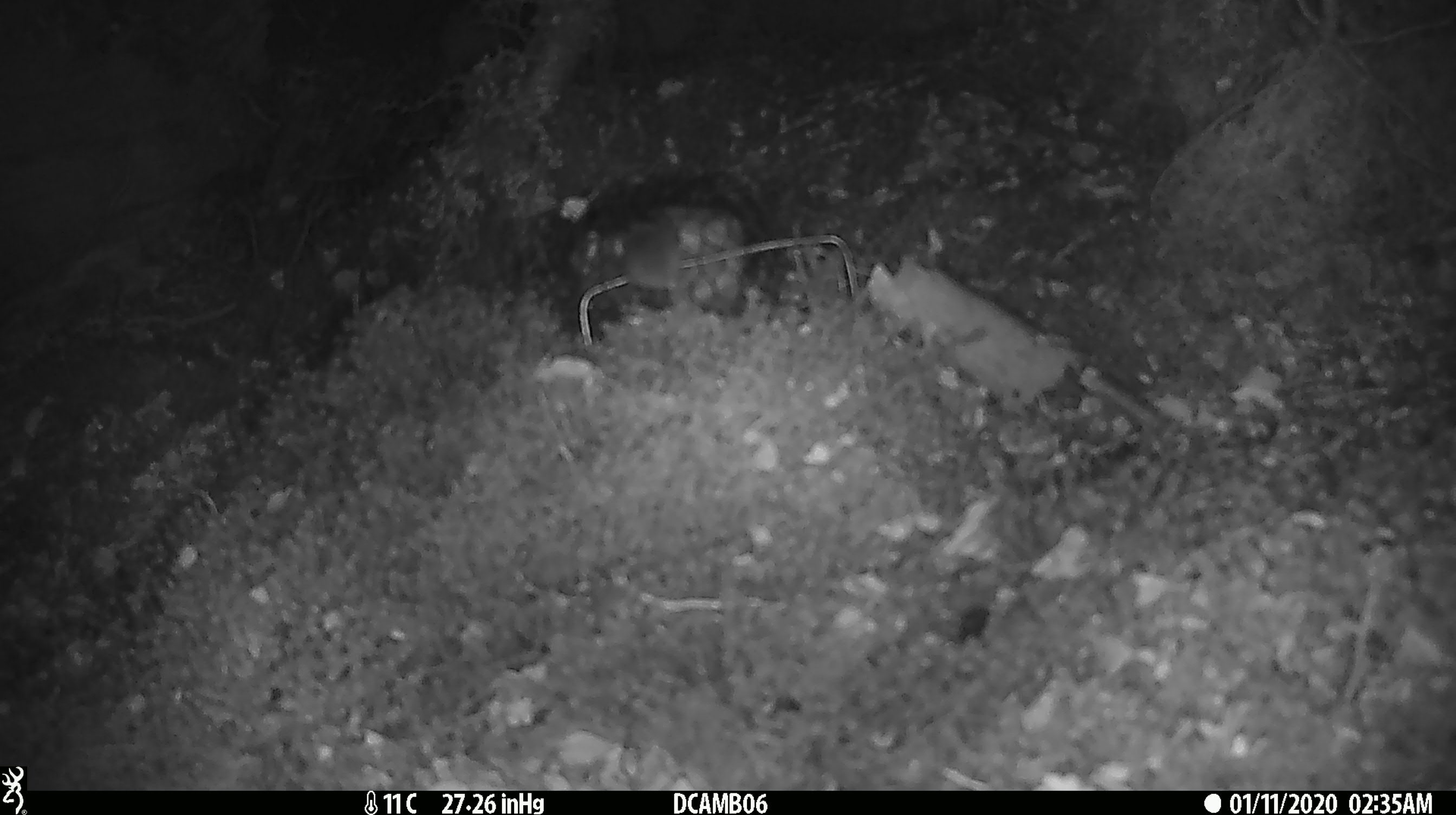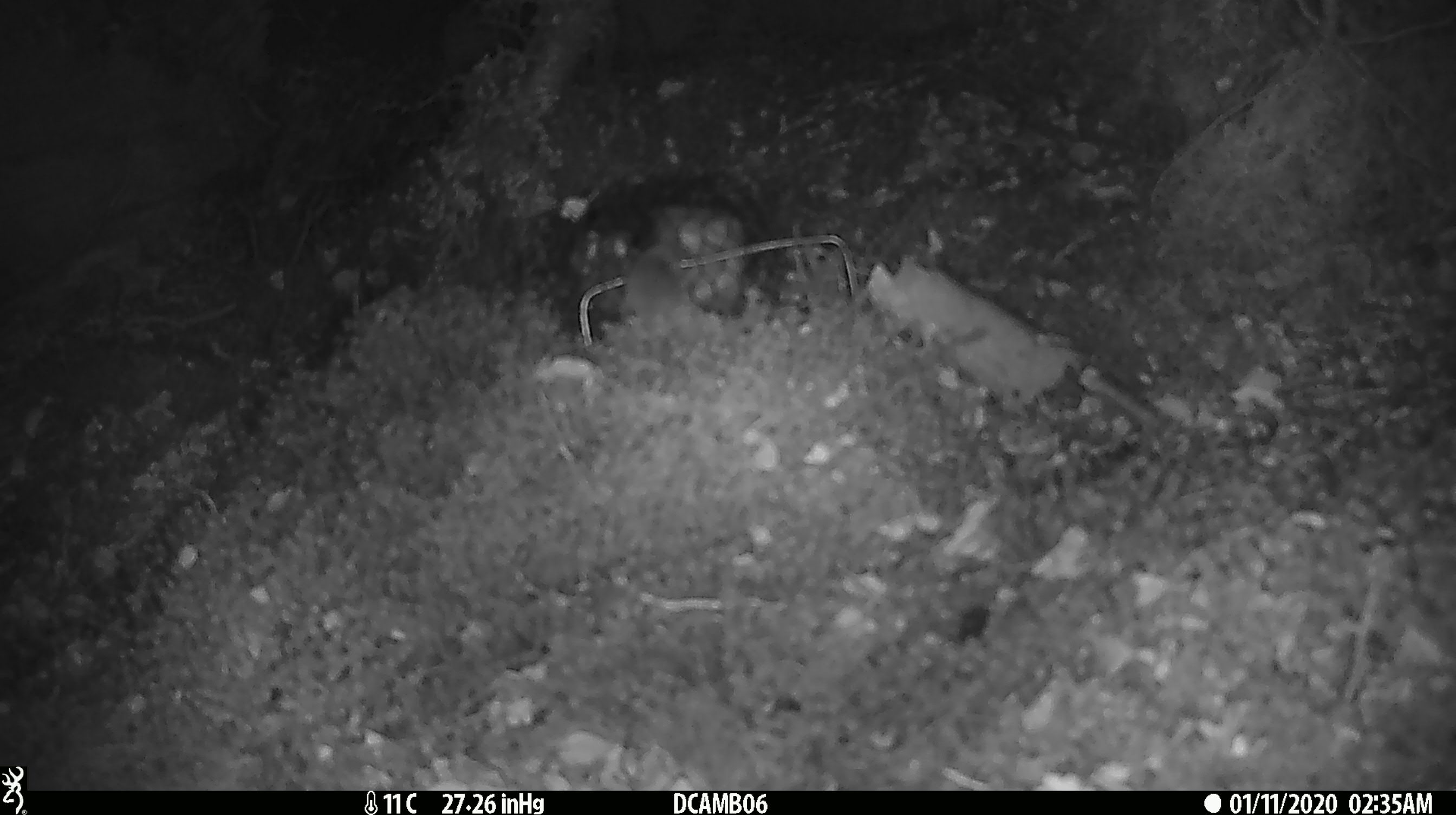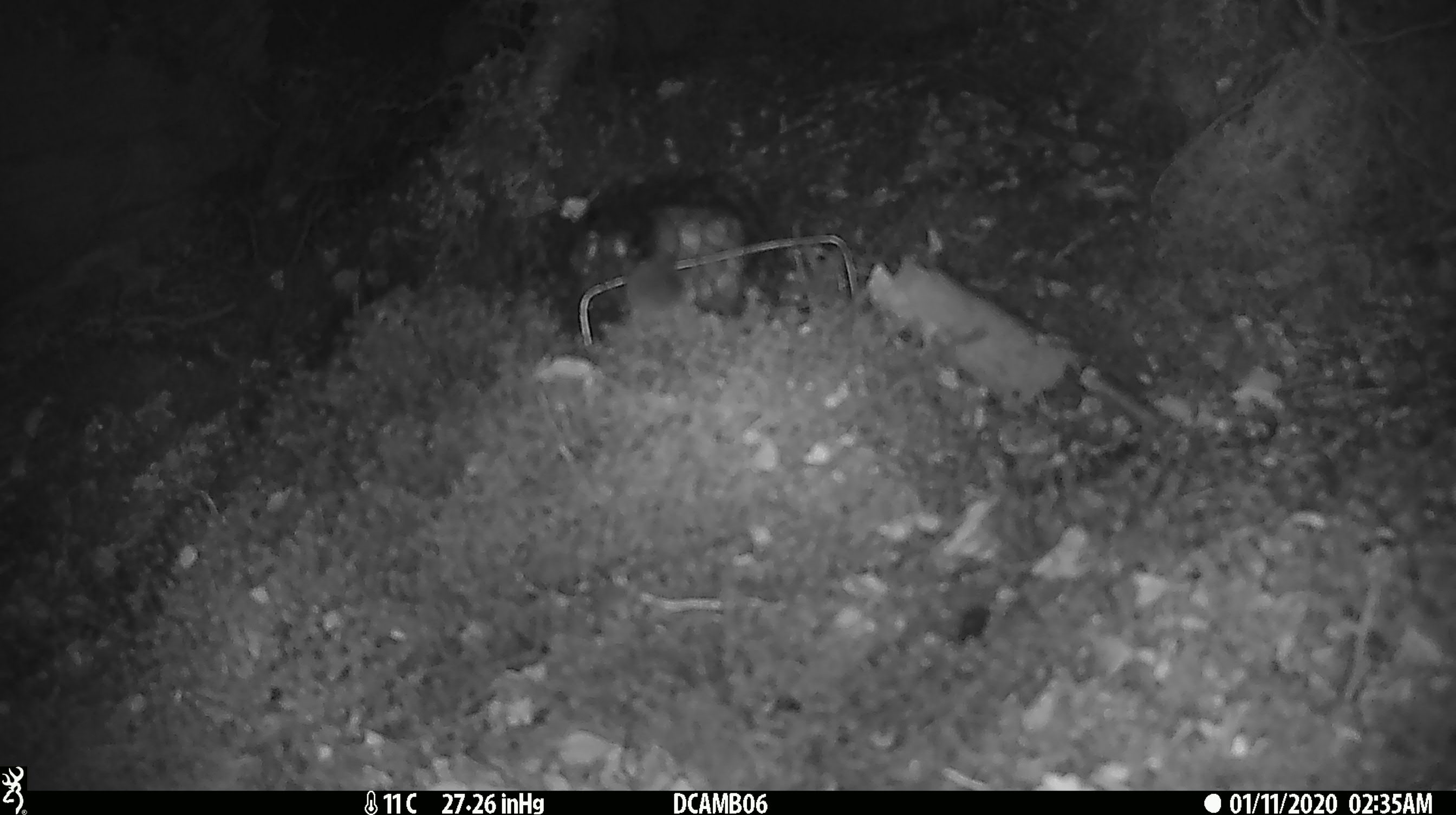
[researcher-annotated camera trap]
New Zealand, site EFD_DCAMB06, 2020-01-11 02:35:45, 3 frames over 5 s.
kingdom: Animalia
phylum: Chordata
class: Mammalia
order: Rodentia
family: Muridae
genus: Mus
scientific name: Mus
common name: mouse